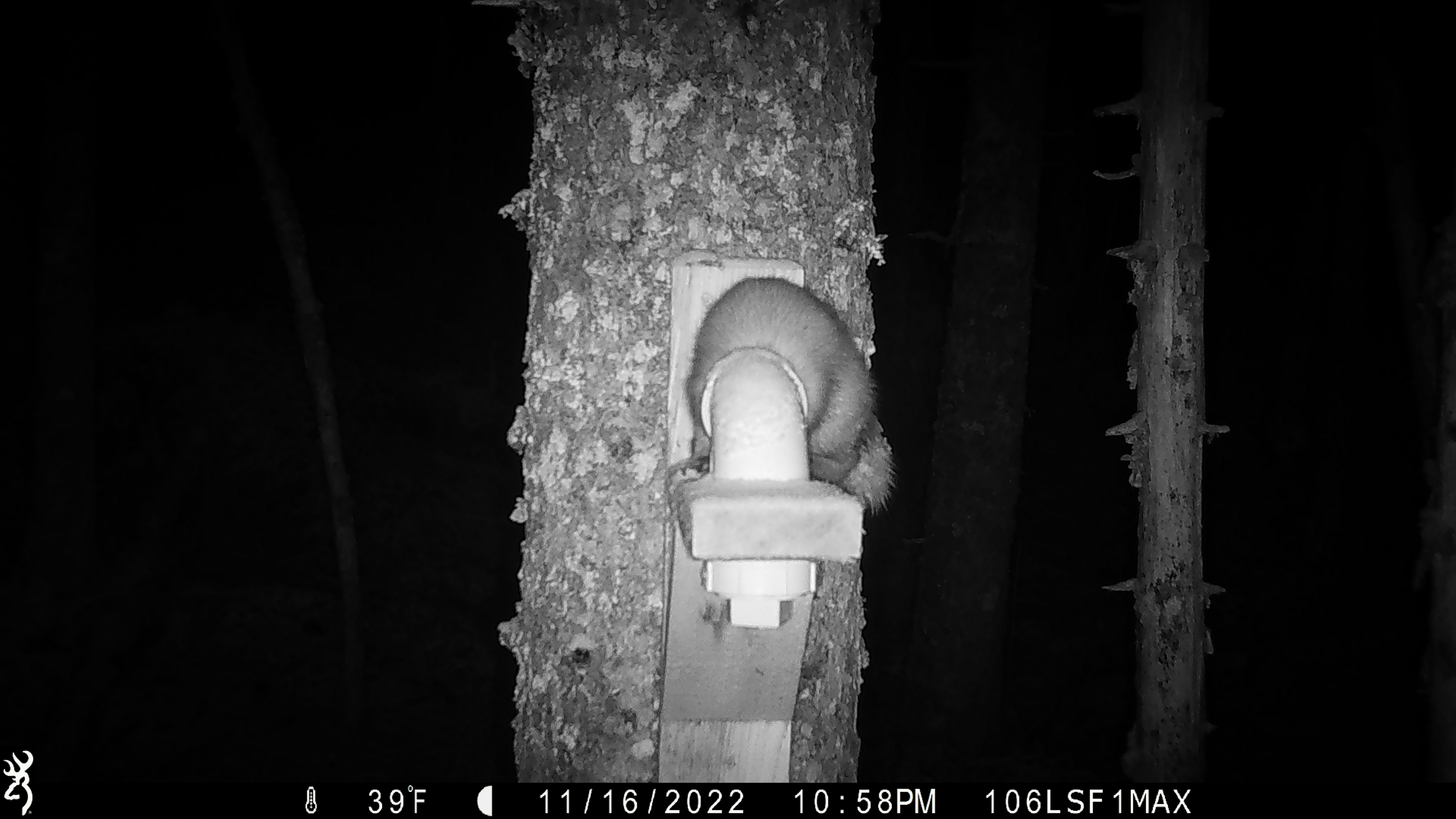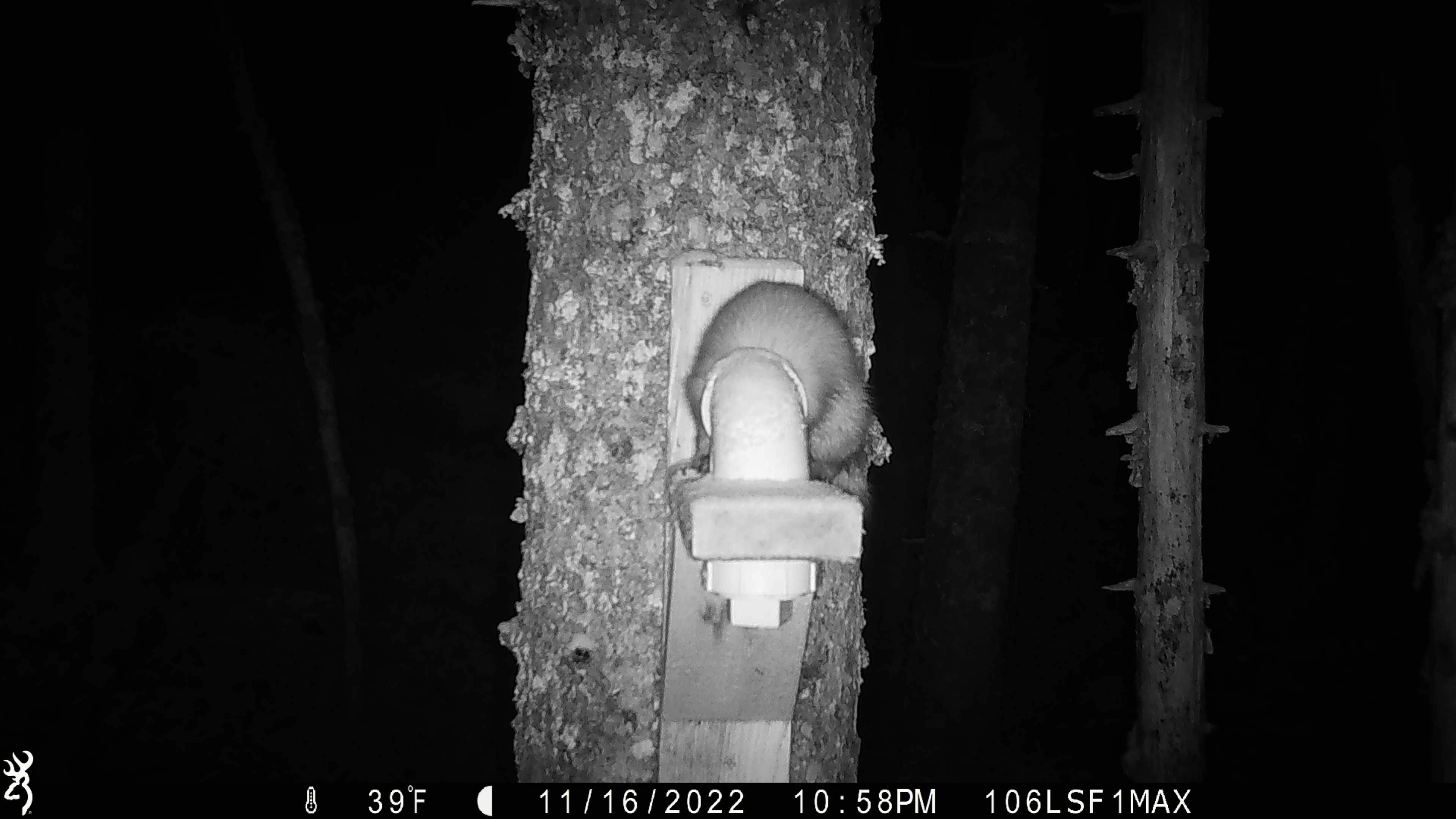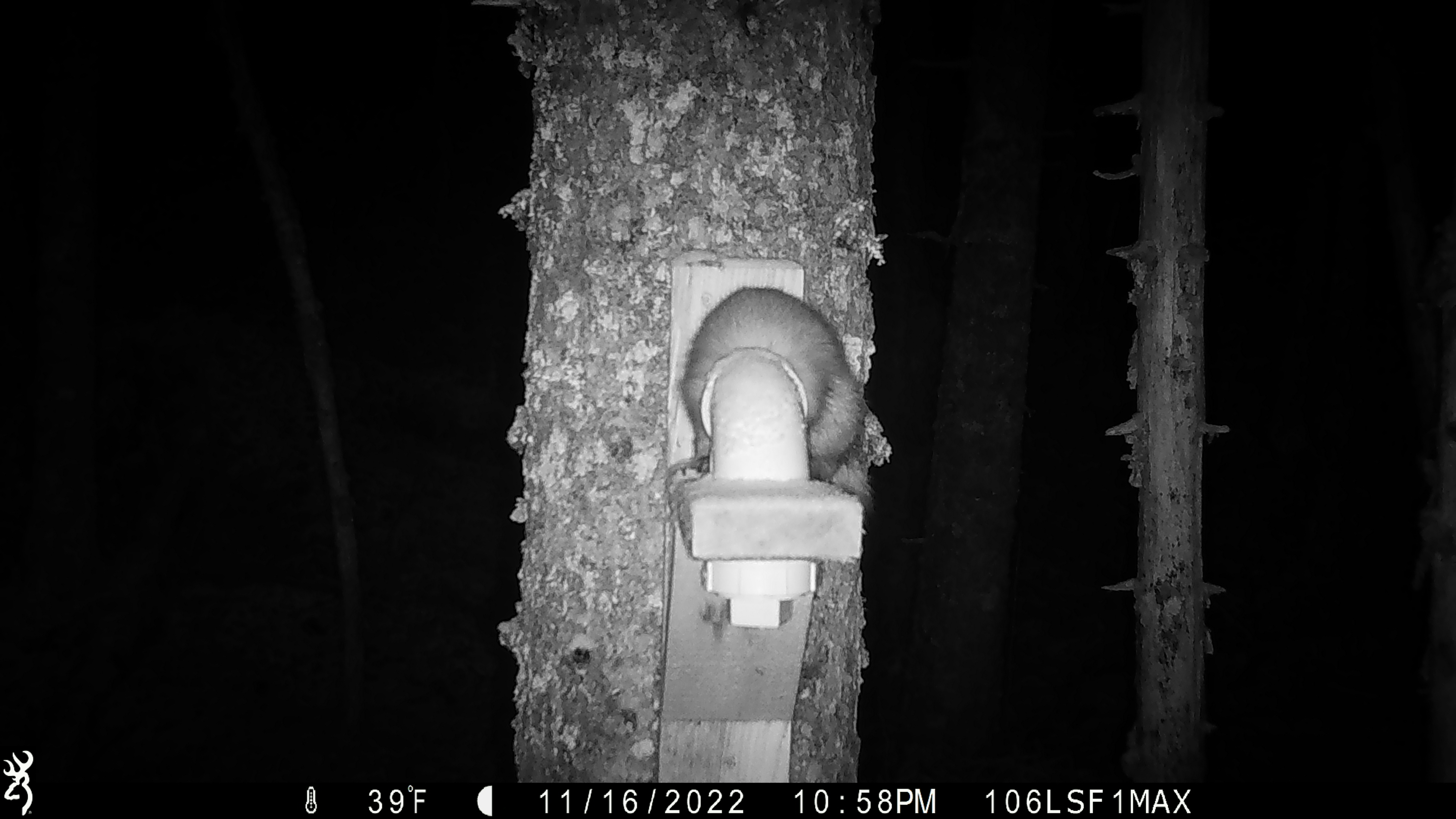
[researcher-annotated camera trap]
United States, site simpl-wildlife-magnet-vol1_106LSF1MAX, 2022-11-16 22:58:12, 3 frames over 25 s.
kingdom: Animalia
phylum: Chordata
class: Mammalia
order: Carnivora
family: Mustelidae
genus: Martes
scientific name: Martes americana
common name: american marten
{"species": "american marten (Martes americana)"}